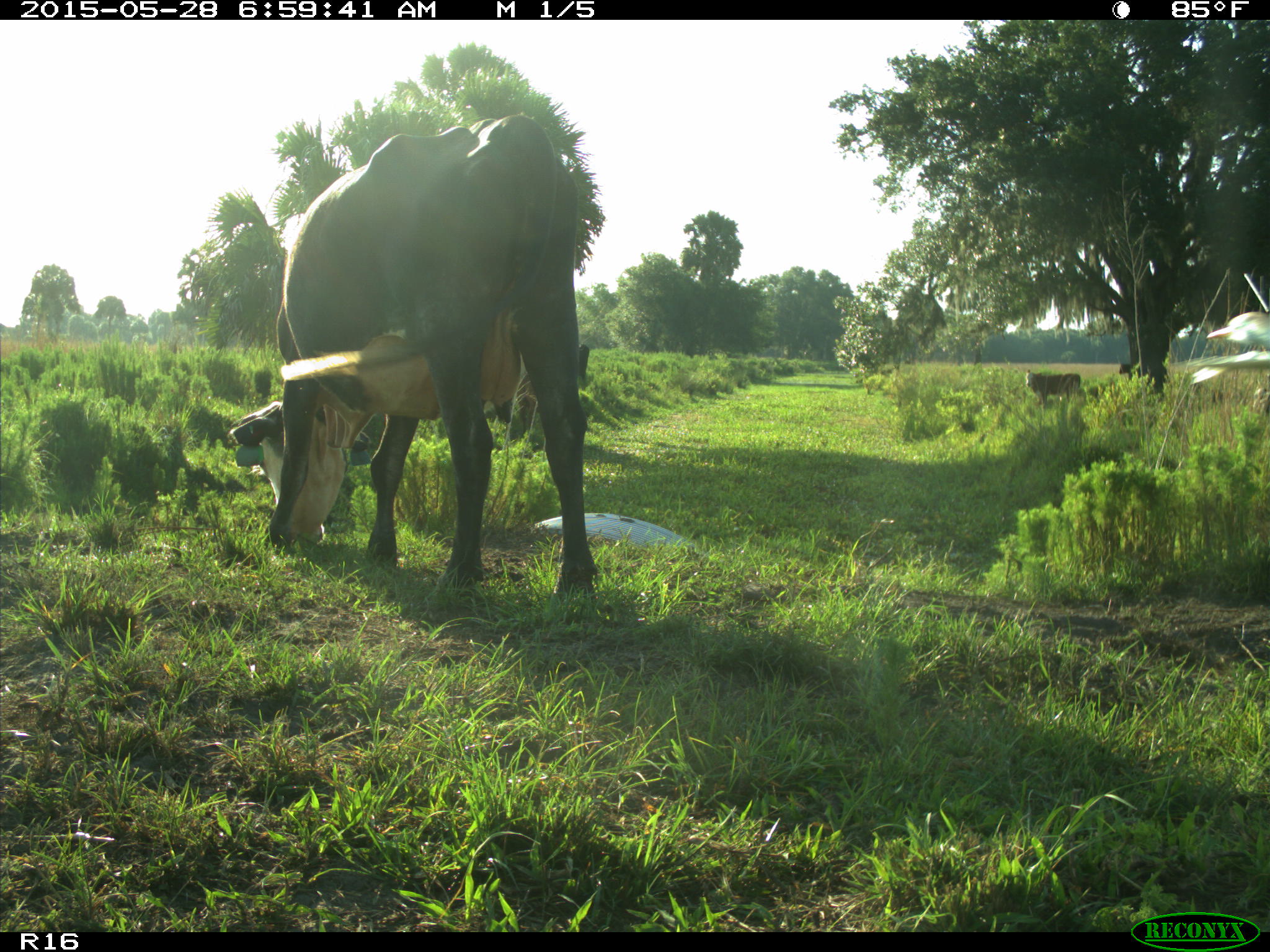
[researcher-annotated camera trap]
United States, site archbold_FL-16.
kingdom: Animalia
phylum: Chordata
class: Mammalia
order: Artiodactyla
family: Bovidae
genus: Bos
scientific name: Bos taurus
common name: domestic cow